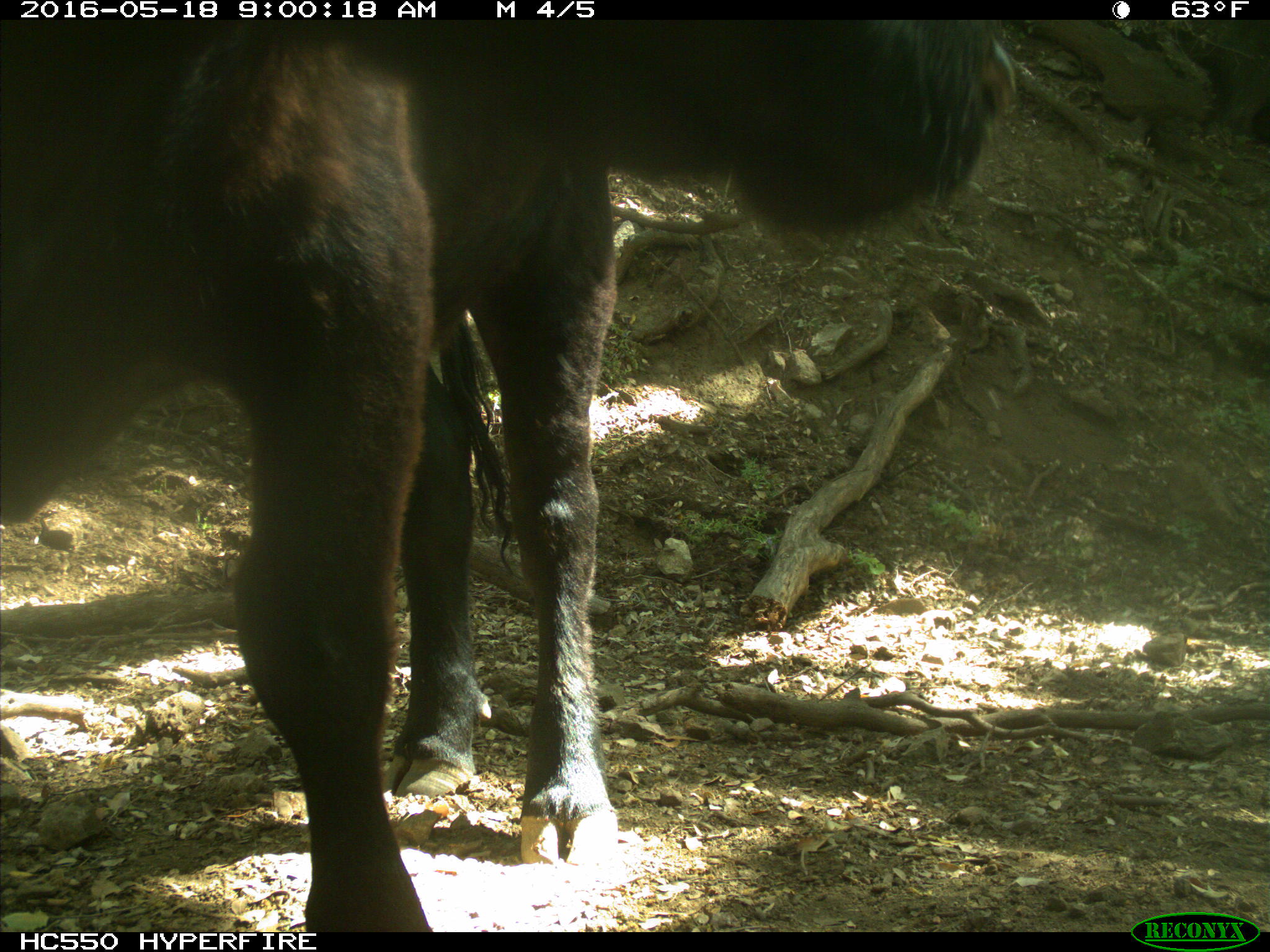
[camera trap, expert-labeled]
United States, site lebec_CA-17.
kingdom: Animalia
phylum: Chordata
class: Mammalia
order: Artiodactyla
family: Bovidae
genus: Bos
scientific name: Bos taurus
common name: domestic cow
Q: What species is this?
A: Bos taurus (domestic cow).